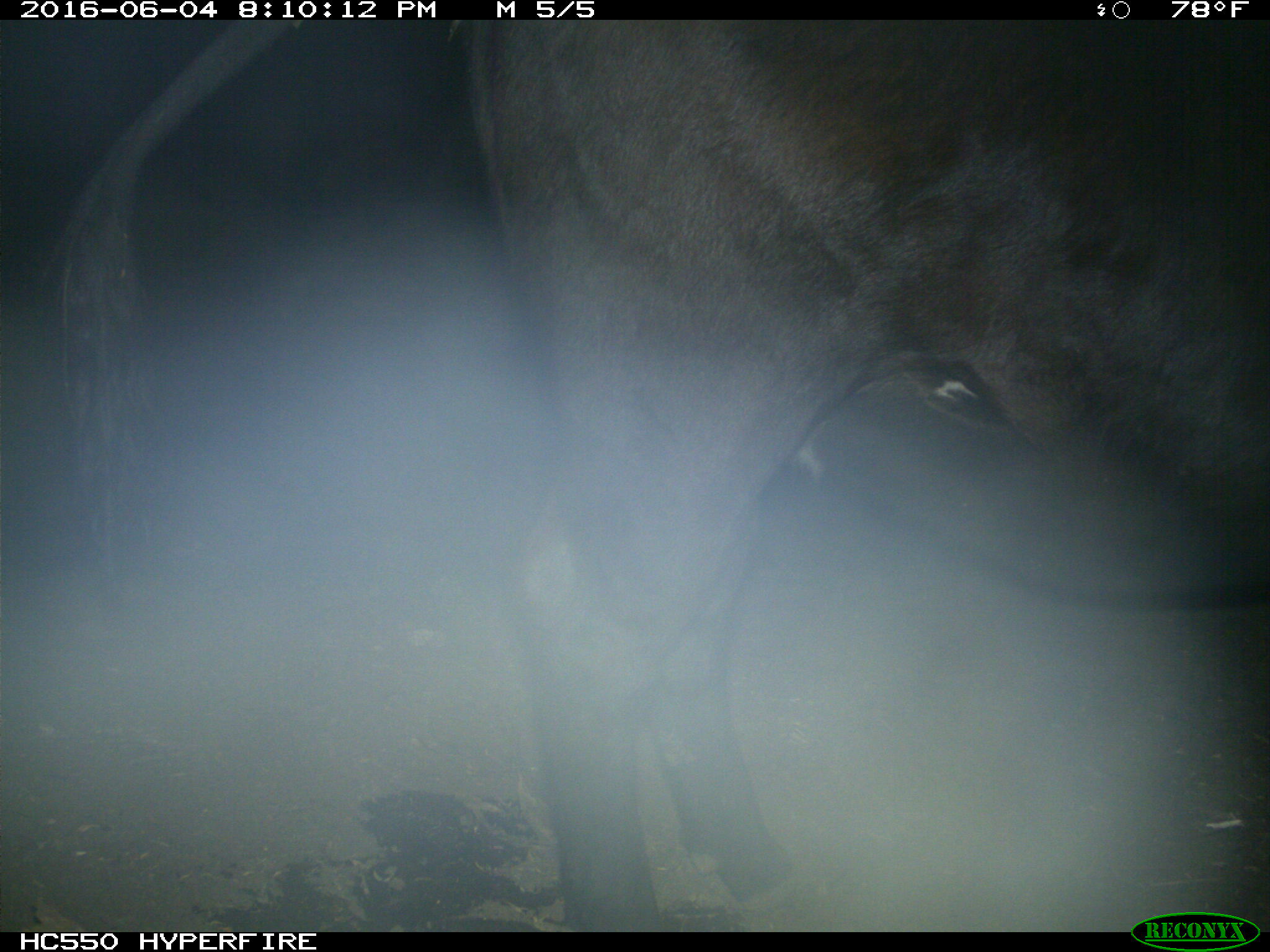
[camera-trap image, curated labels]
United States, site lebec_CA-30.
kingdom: Animalia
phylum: Chordata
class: Mammalia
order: Artiodactyla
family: Bovidae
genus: Bos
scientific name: Bos taurus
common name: domestic cow